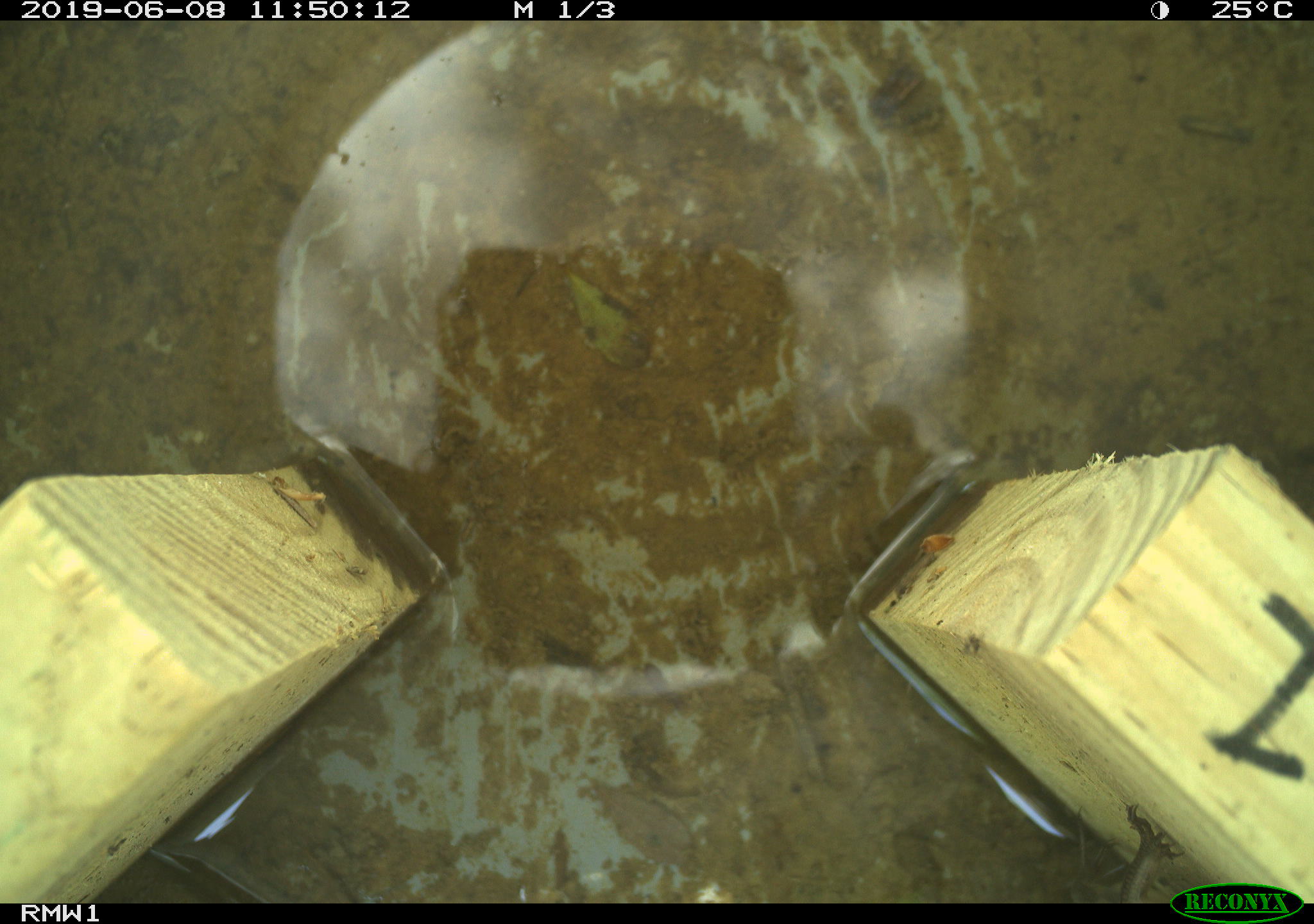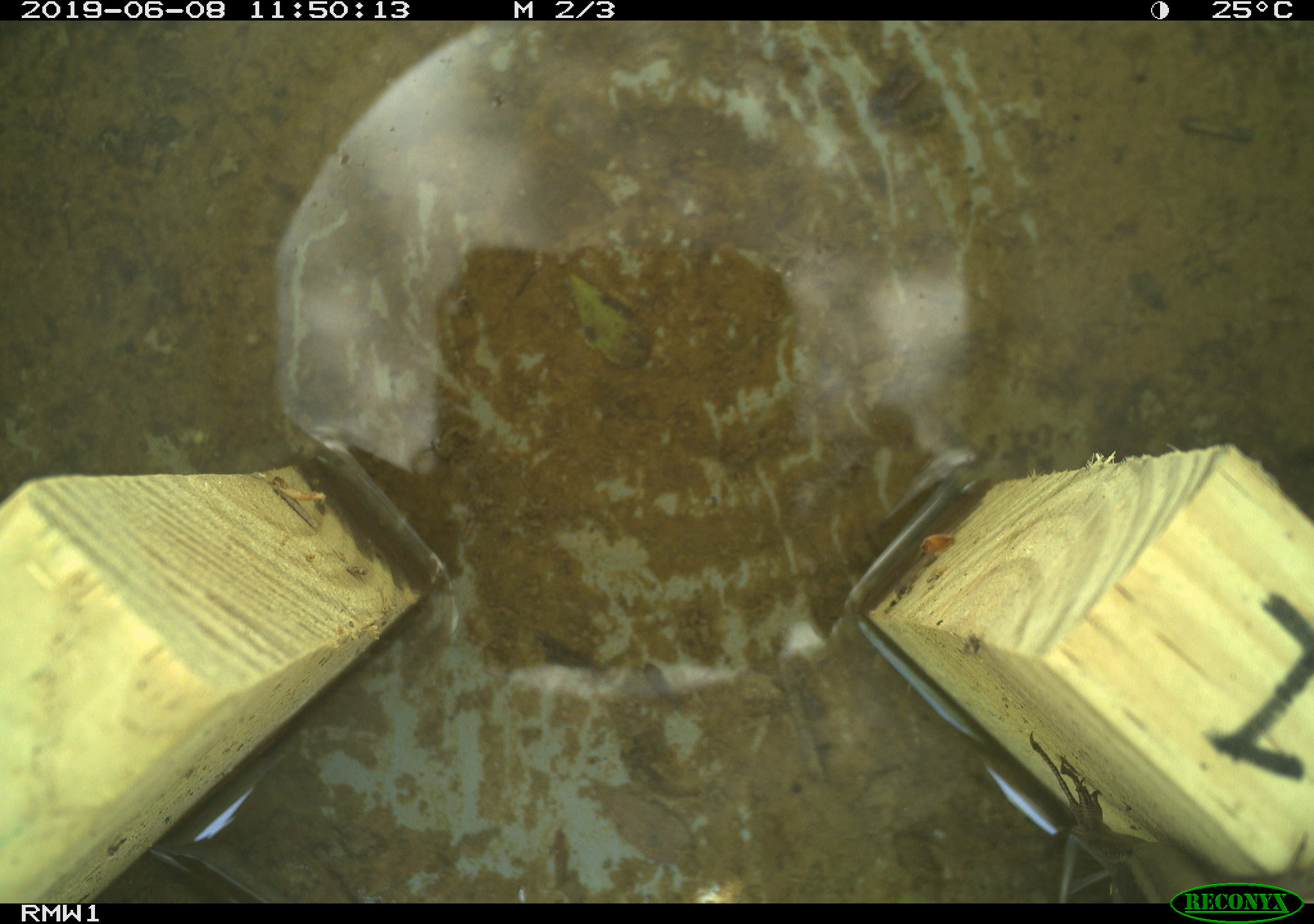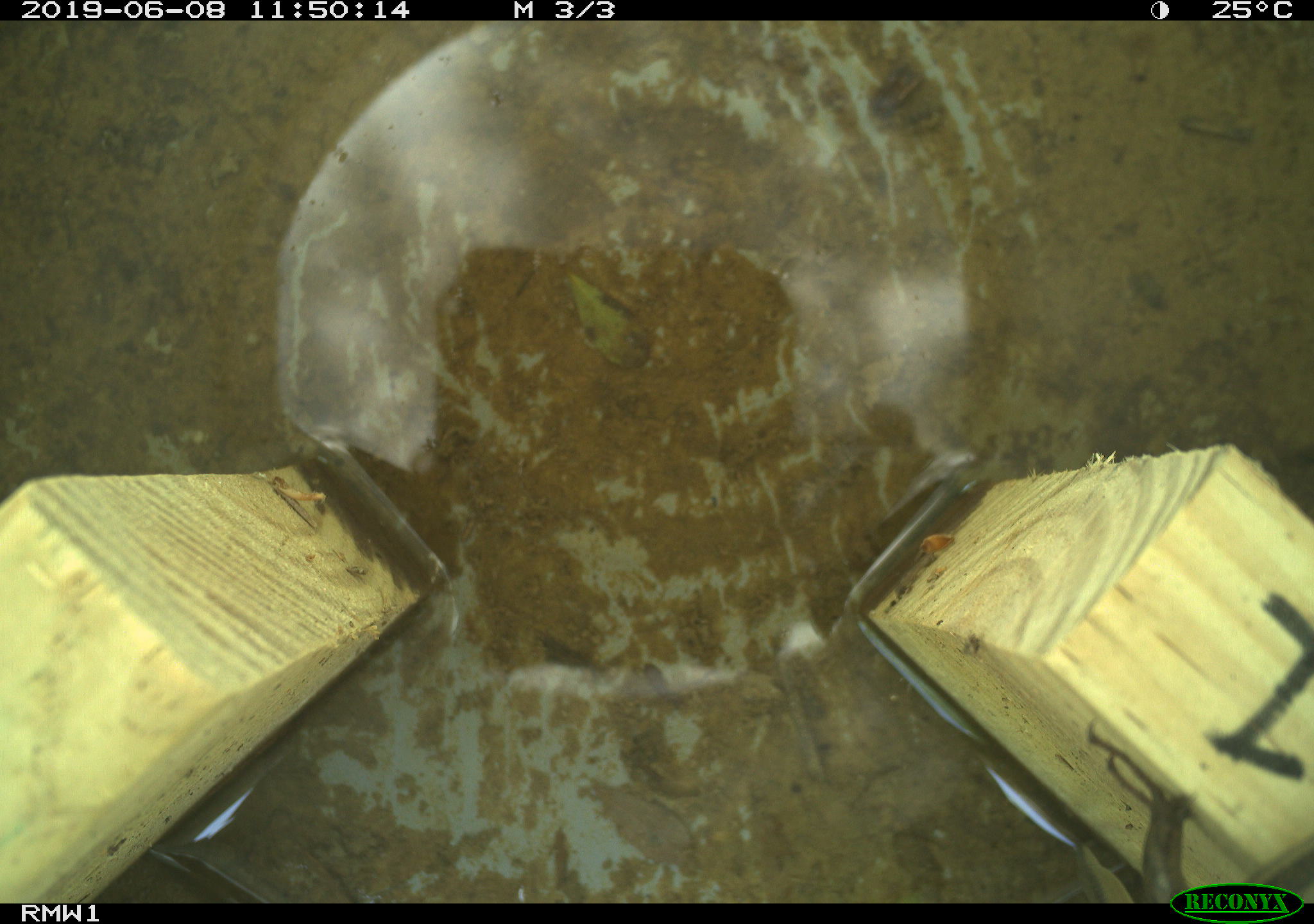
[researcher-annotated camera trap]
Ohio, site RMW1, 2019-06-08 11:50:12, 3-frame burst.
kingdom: Animalia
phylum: Chordata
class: Reptilia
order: Squamata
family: Scincidae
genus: Plestiodon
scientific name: Plestiodon fasciatus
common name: common five-lined skink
Common five-lined skink (Plestiodon fasciatus).